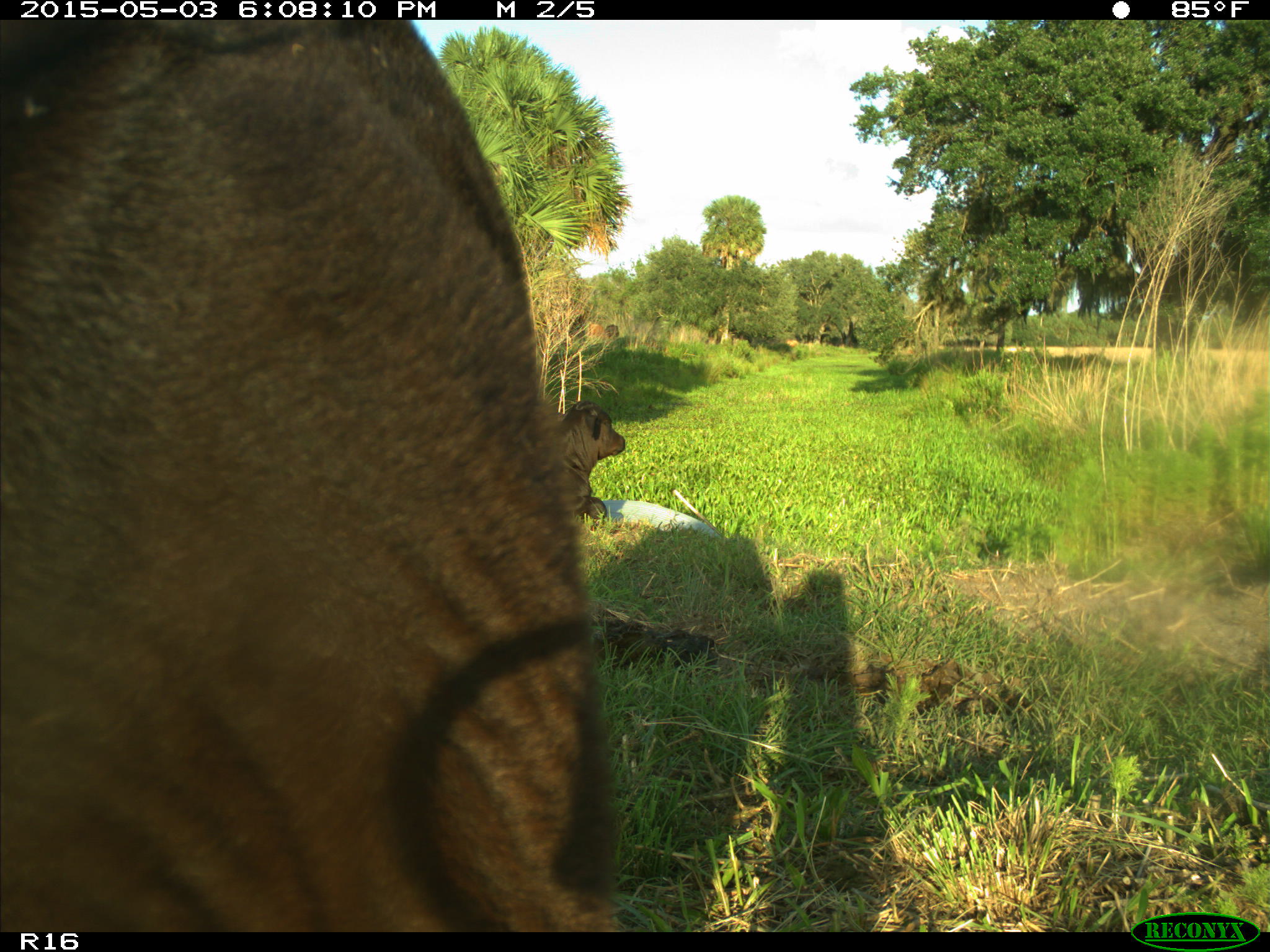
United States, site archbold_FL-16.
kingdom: Animalia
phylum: Chordata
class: Mammalia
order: Artiodactyla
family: Bovidae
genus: Bos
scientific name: Bos taurus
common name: domestic cow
Bos taurus (domestic cow).